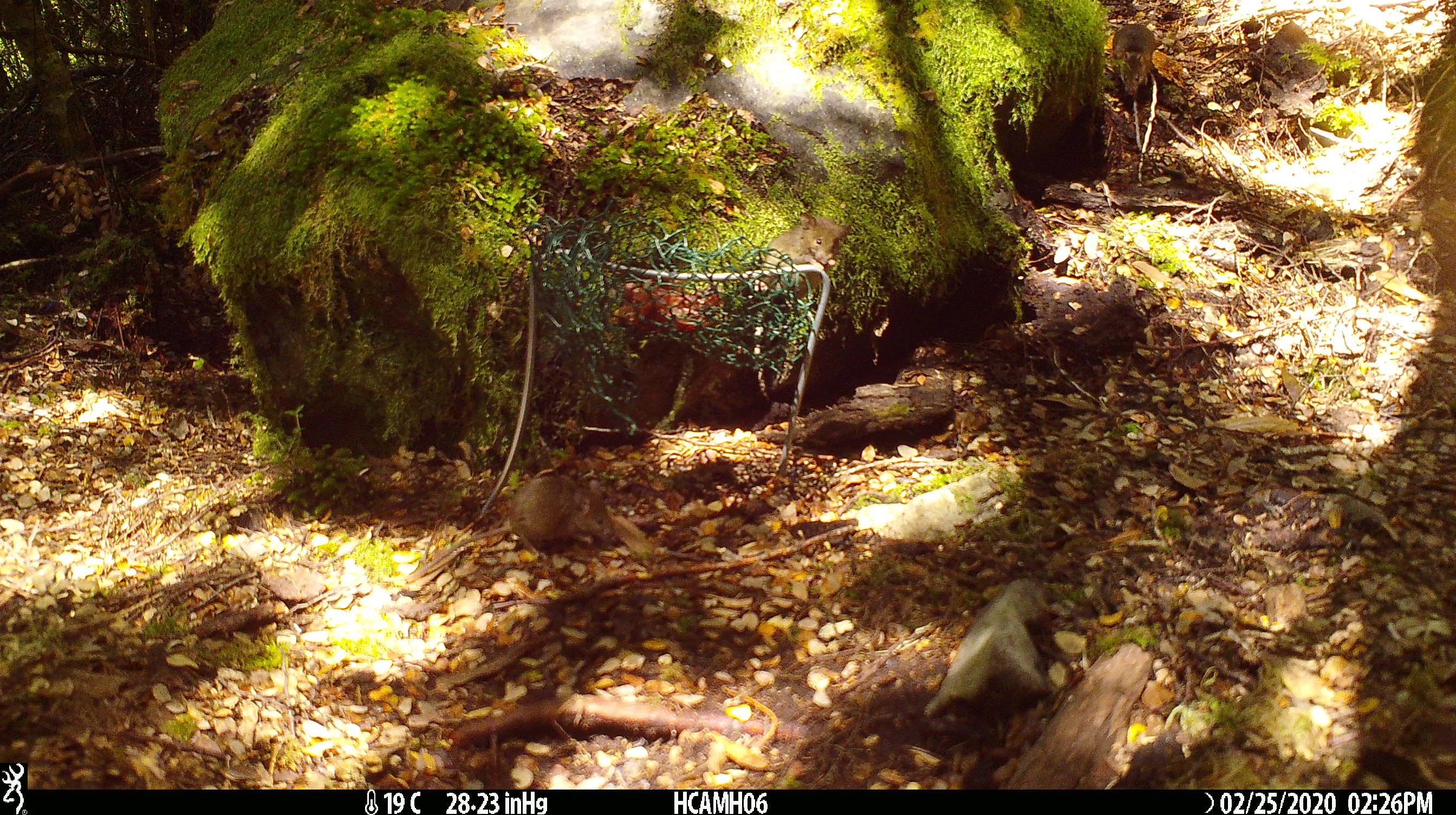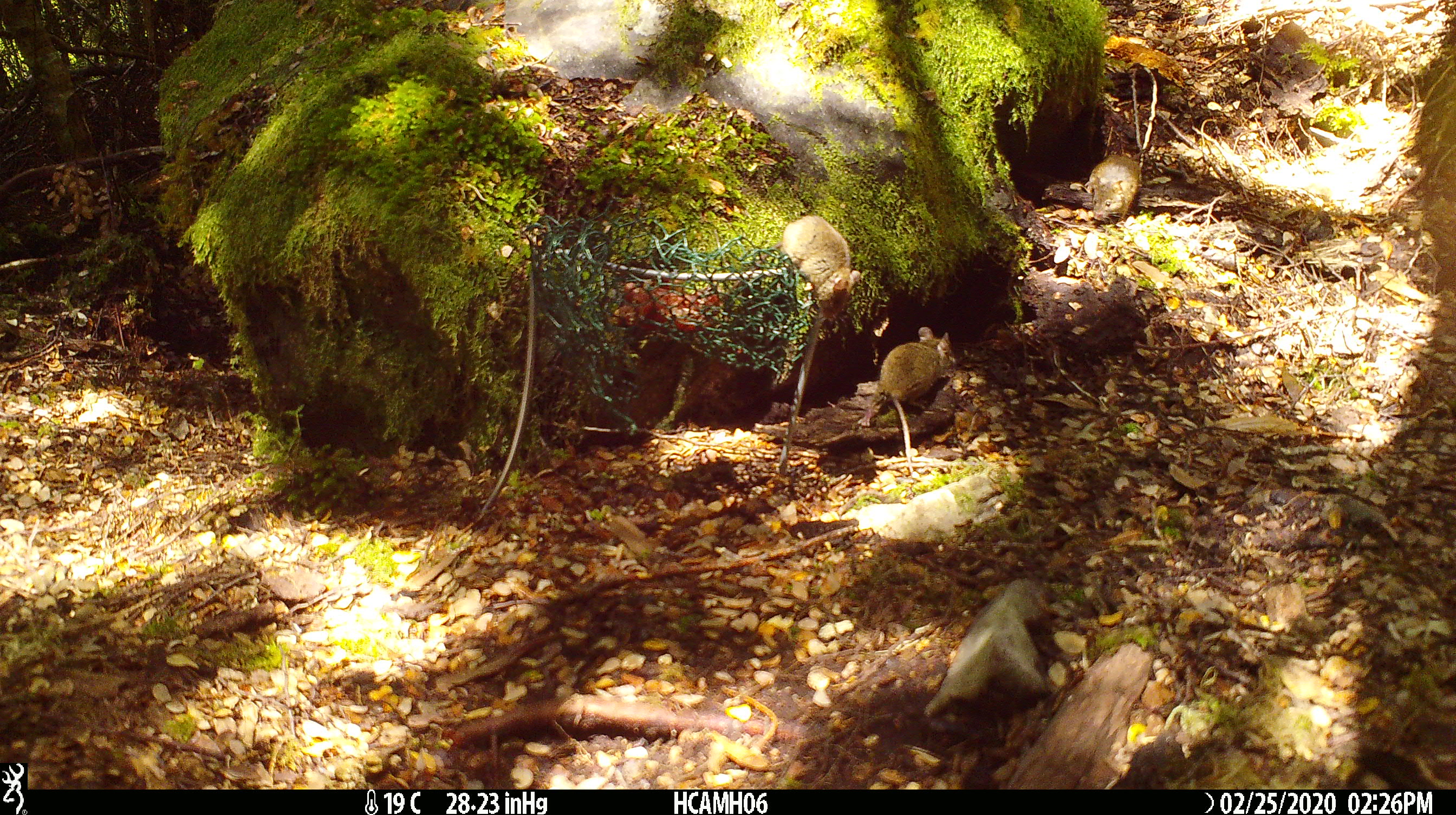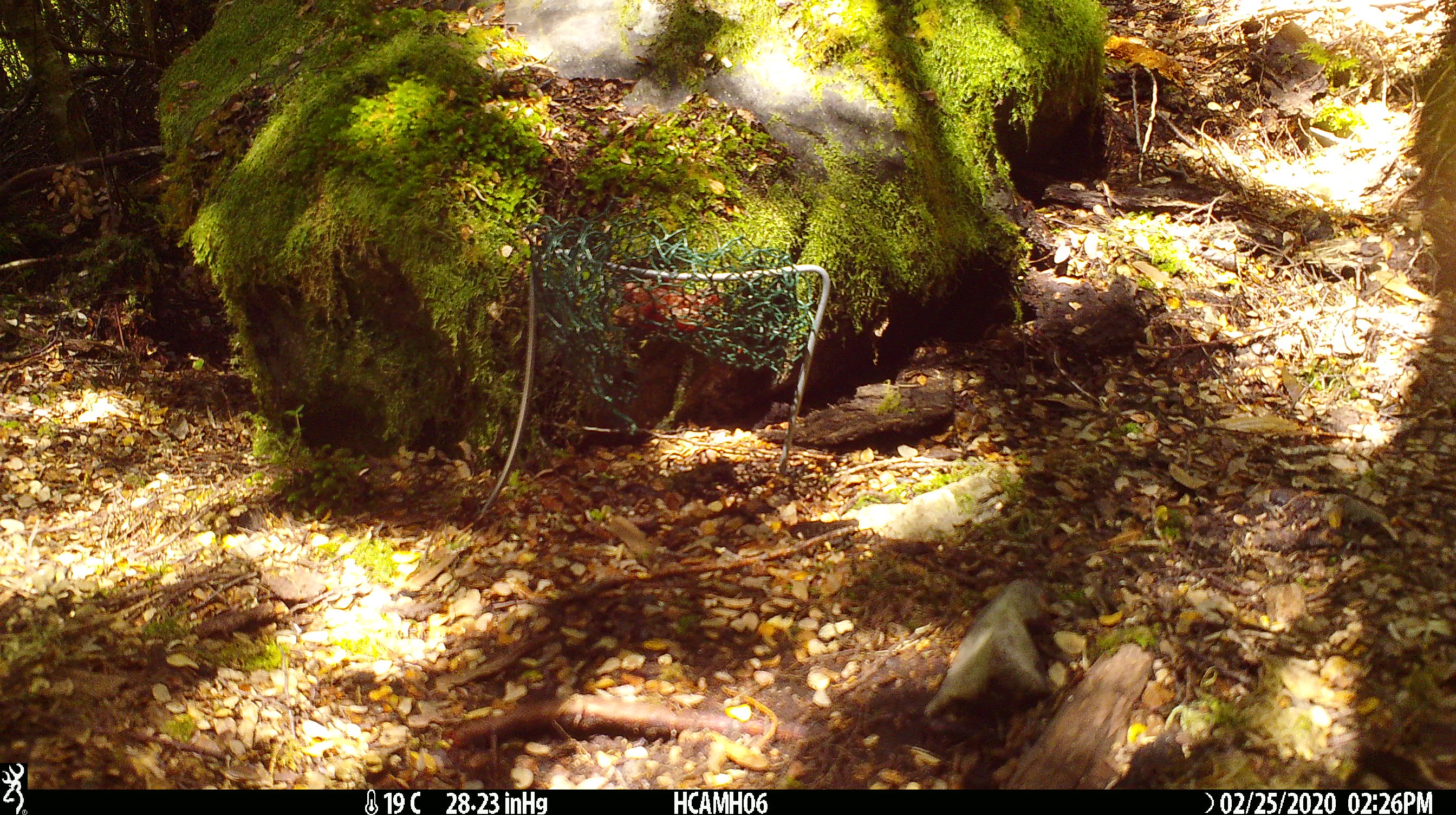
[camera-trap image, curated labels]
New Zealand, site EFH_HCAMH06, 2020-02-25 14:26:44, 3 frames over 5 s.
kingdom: Animalia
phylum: Chordata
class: Mammalia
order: Rodentia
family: Muridae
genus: Mus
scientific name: Mus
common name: mouse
Mouse (Mus).